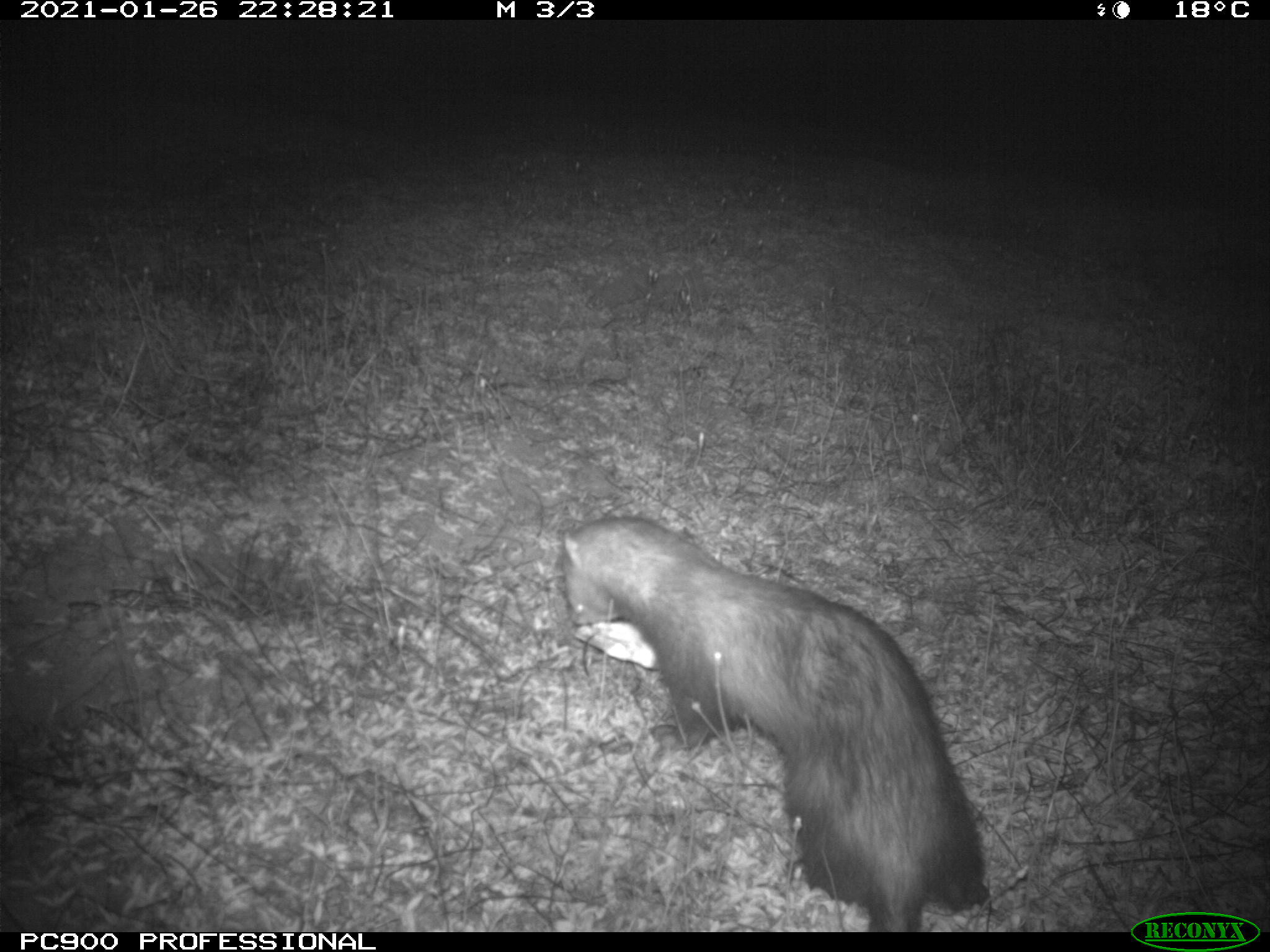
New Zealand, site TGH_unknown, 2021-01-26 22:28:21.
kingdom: Animalia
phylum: Chordata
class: Mammalia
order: Carnivora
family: Mustelidae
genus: Mustela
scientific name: Mustela furo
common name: ferret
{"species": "ferret (Mustela furo)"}